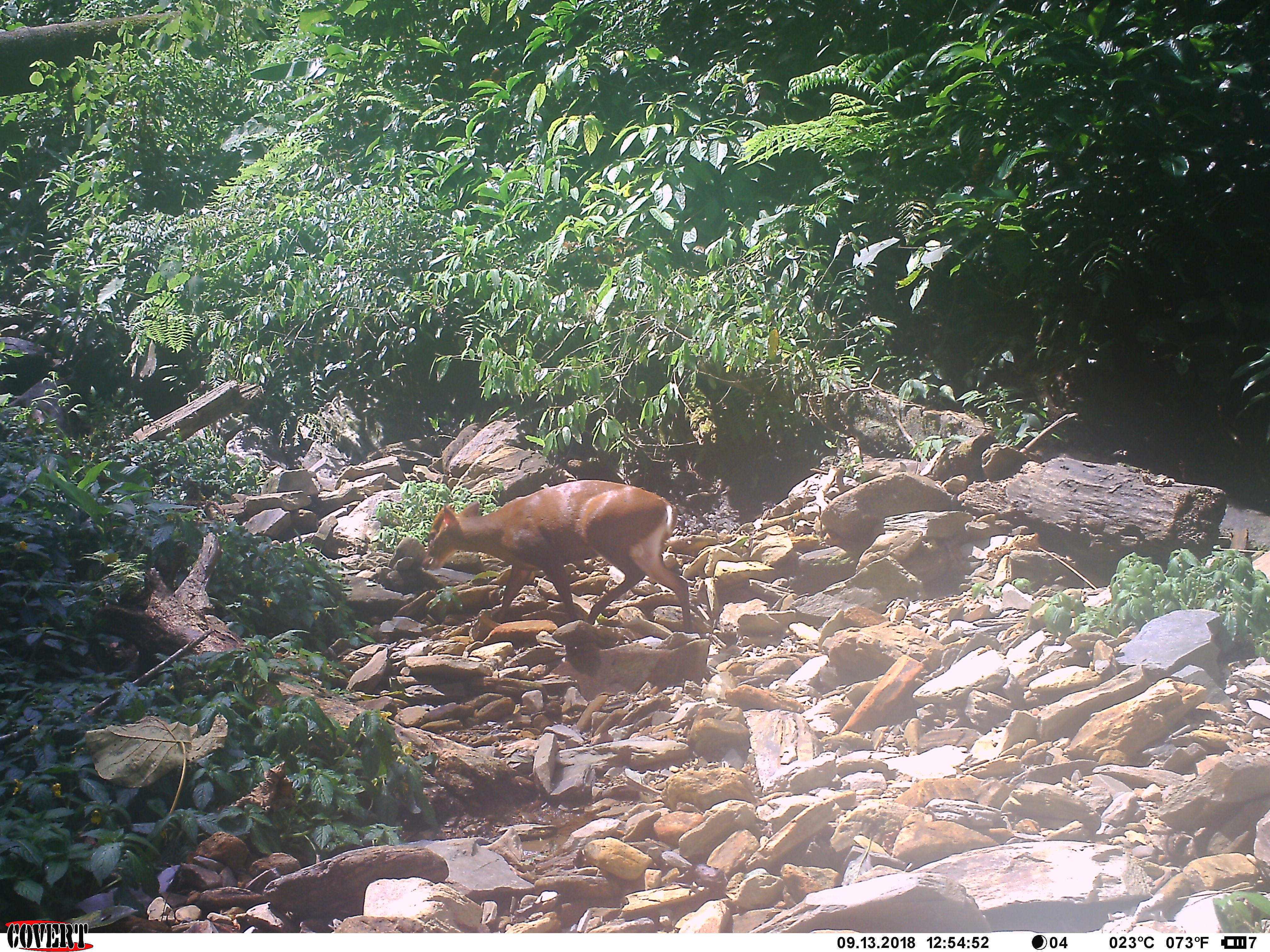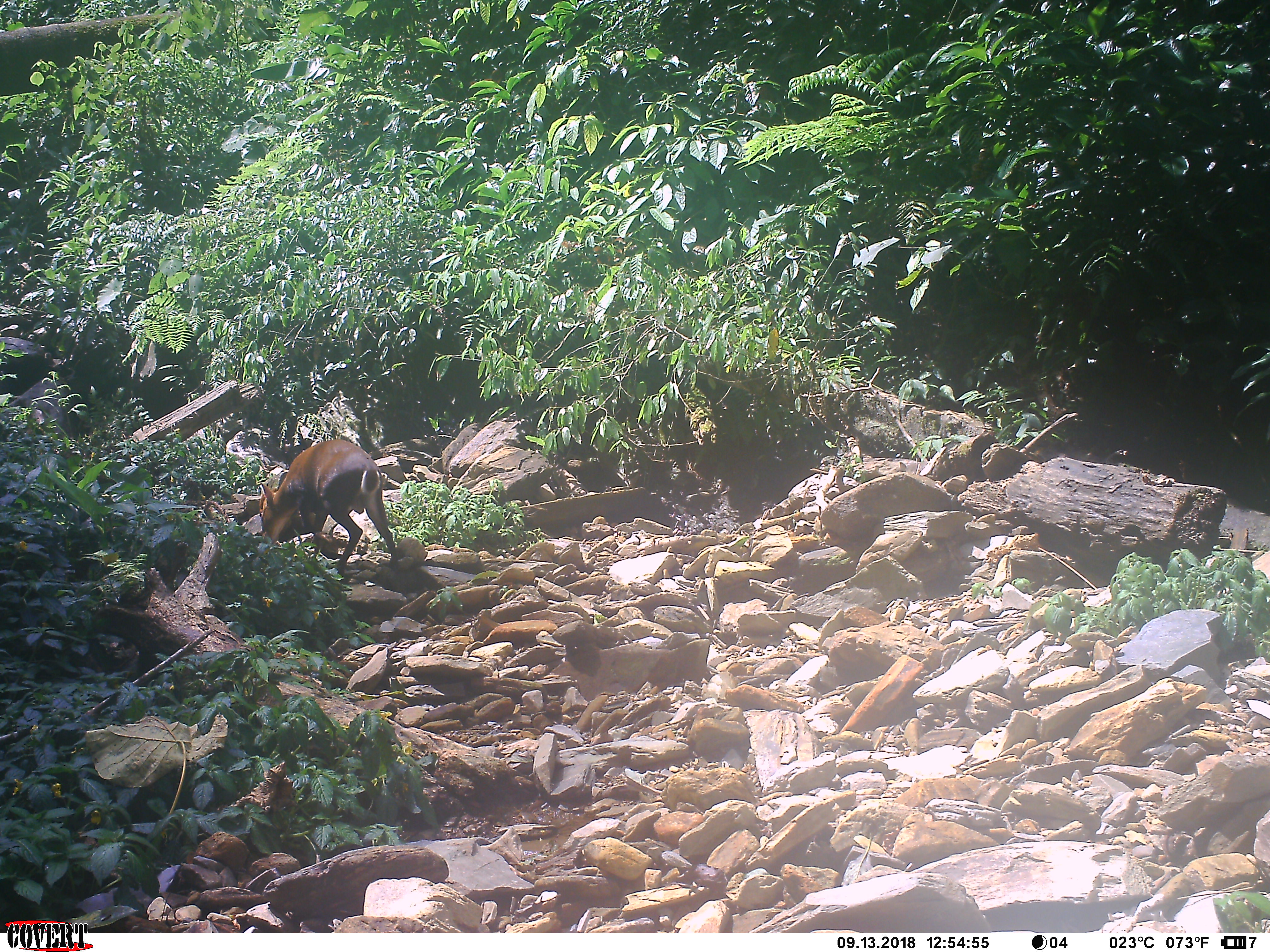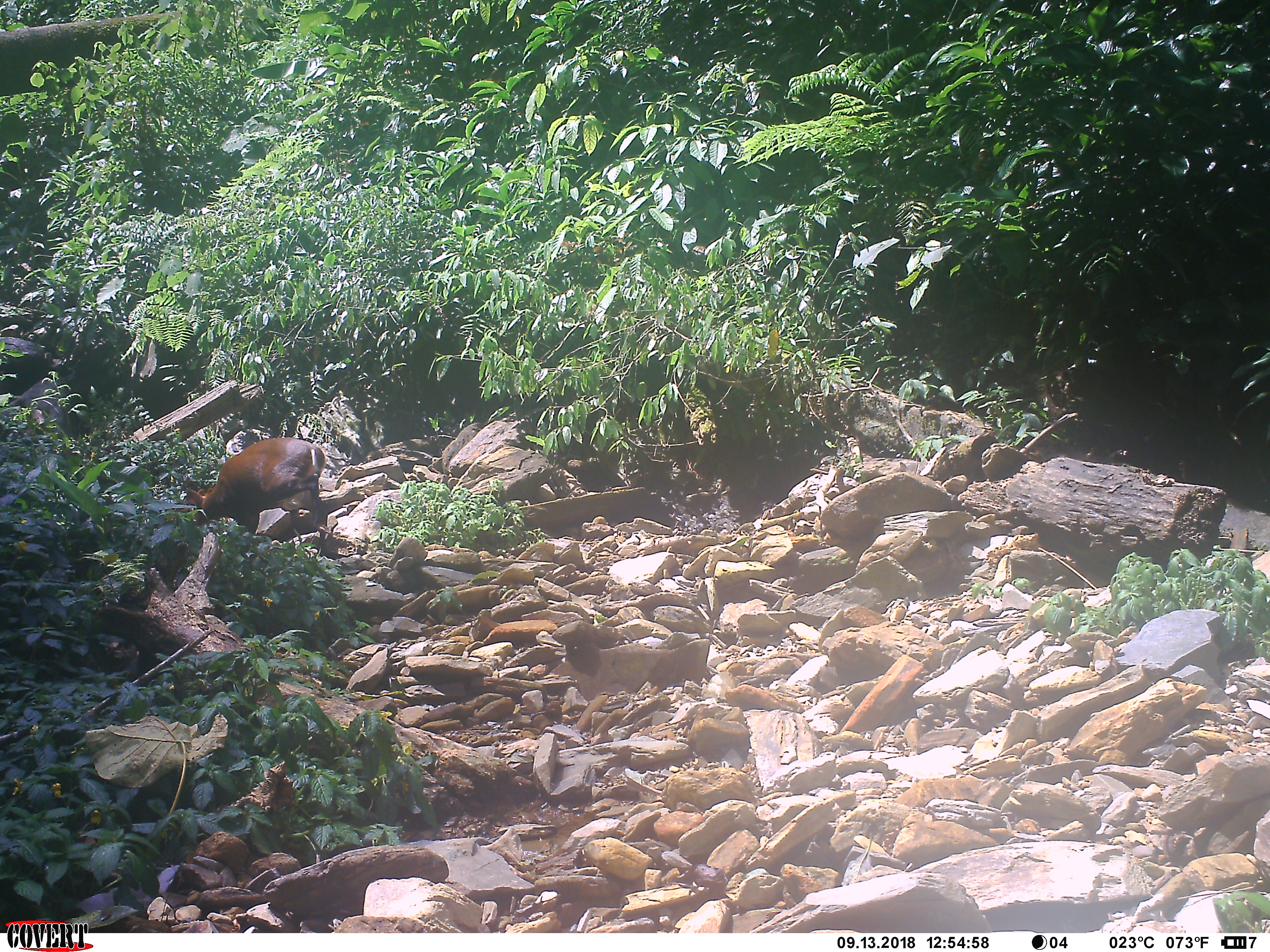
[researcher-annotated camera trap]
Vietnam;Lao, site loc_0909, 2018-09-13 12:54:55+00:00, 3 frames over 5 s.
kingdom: Animalia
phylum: Chordata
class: Mammalia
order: Artiodactyla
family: Cervidae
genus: Muntiacus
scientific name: Muntiacus rooseveltorum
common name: roosevelt's muntjac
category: roosevelts muntjac group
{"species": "roosevelts muntjac group (roosevelt's muntjac) (Muntiacus rooseveltorum)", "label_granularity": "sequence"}